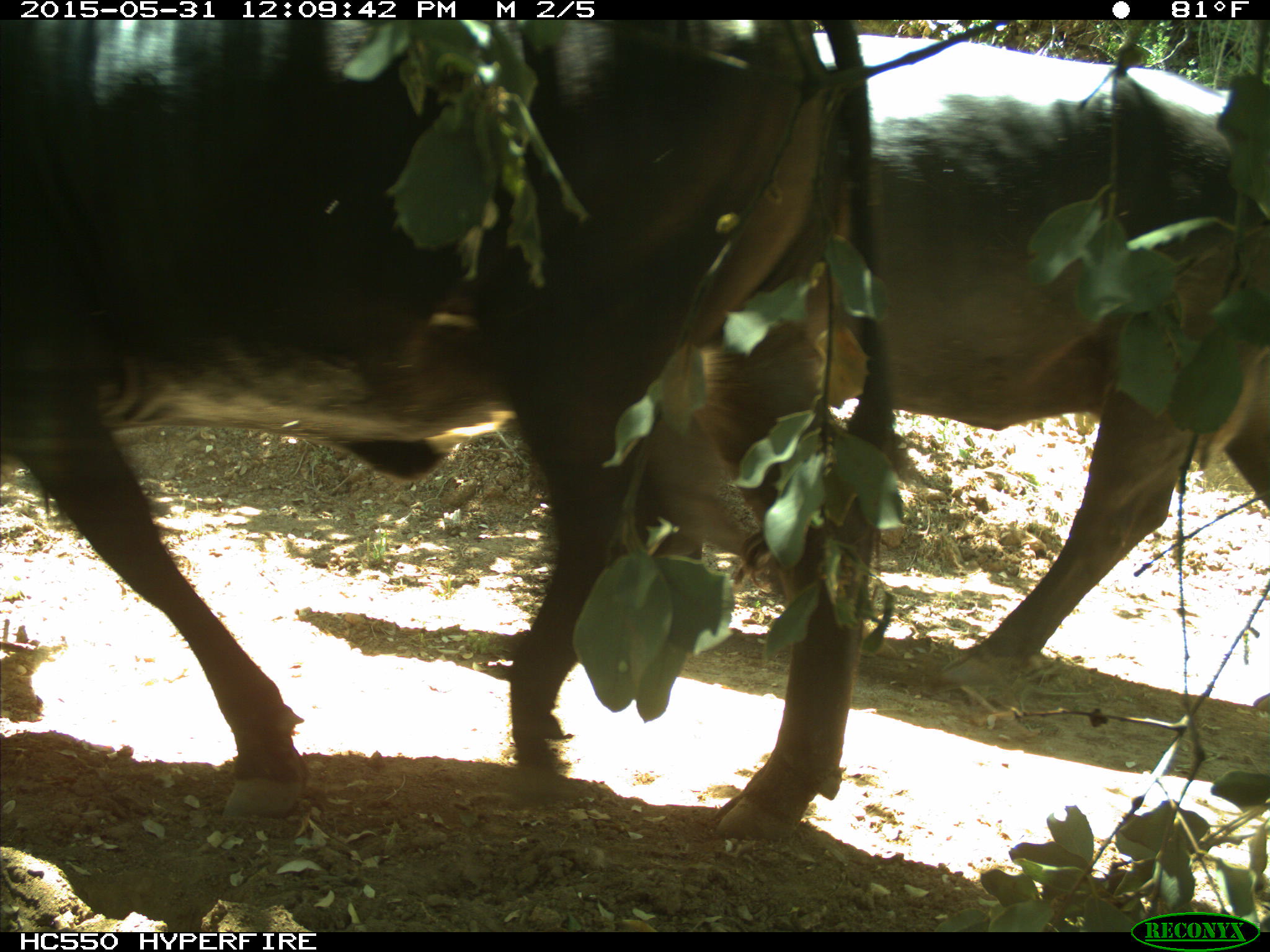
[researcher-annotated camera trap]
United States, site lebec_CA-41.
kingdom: Animalia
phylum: Chordata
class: Mammalia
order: Artiodactyla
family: Bovidae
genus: Bos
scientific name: Bos taurus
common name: domestic cow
Bos taurus (domestic cow).